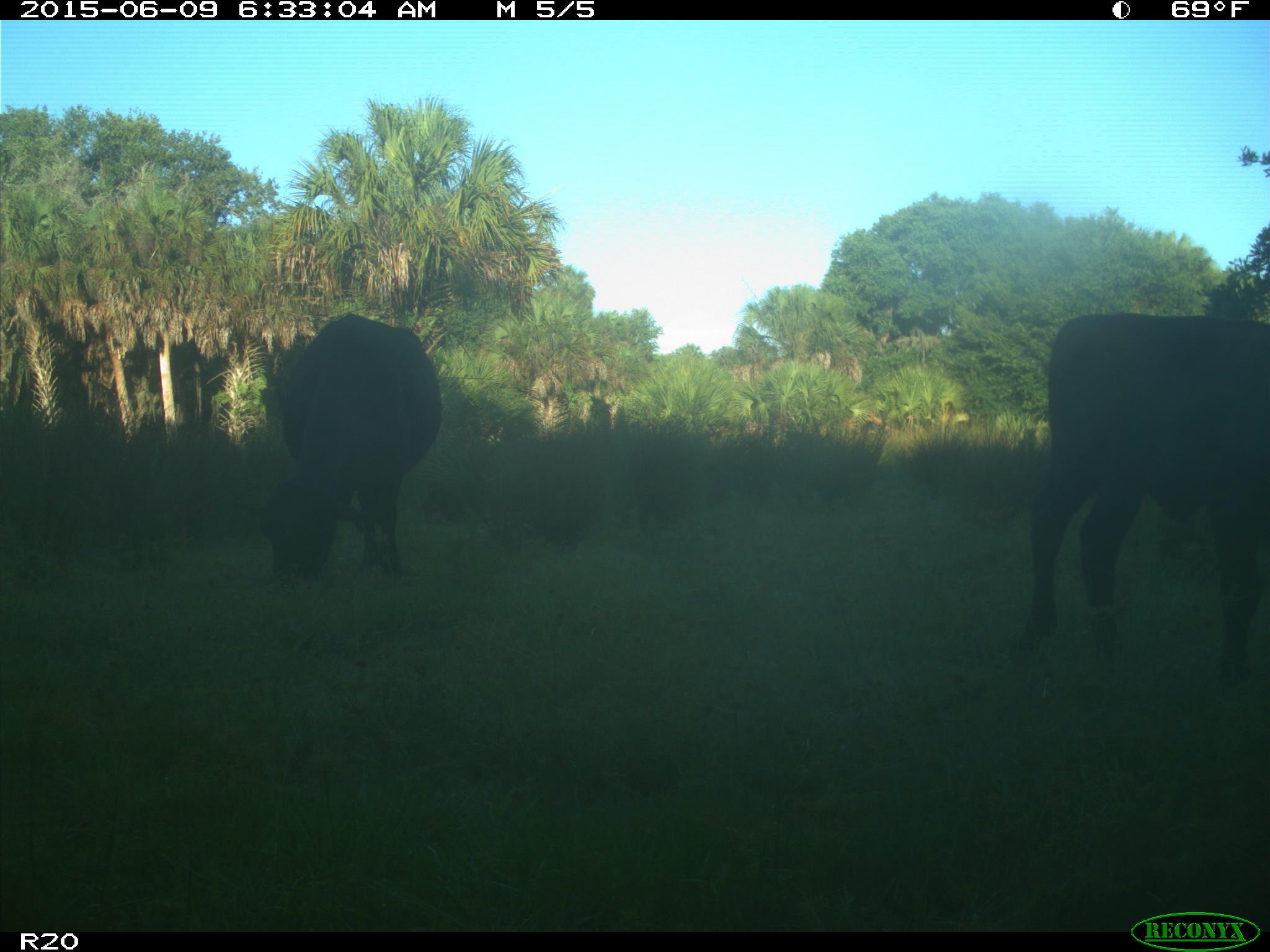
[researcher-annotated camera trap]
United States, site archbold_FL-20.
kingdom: Animalia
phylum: Chordata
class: Mammalia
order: Artiodactyla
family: Bovidae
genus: Bos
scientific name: Bos taurus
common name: domestic cow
Bos taurus (domestic cow).